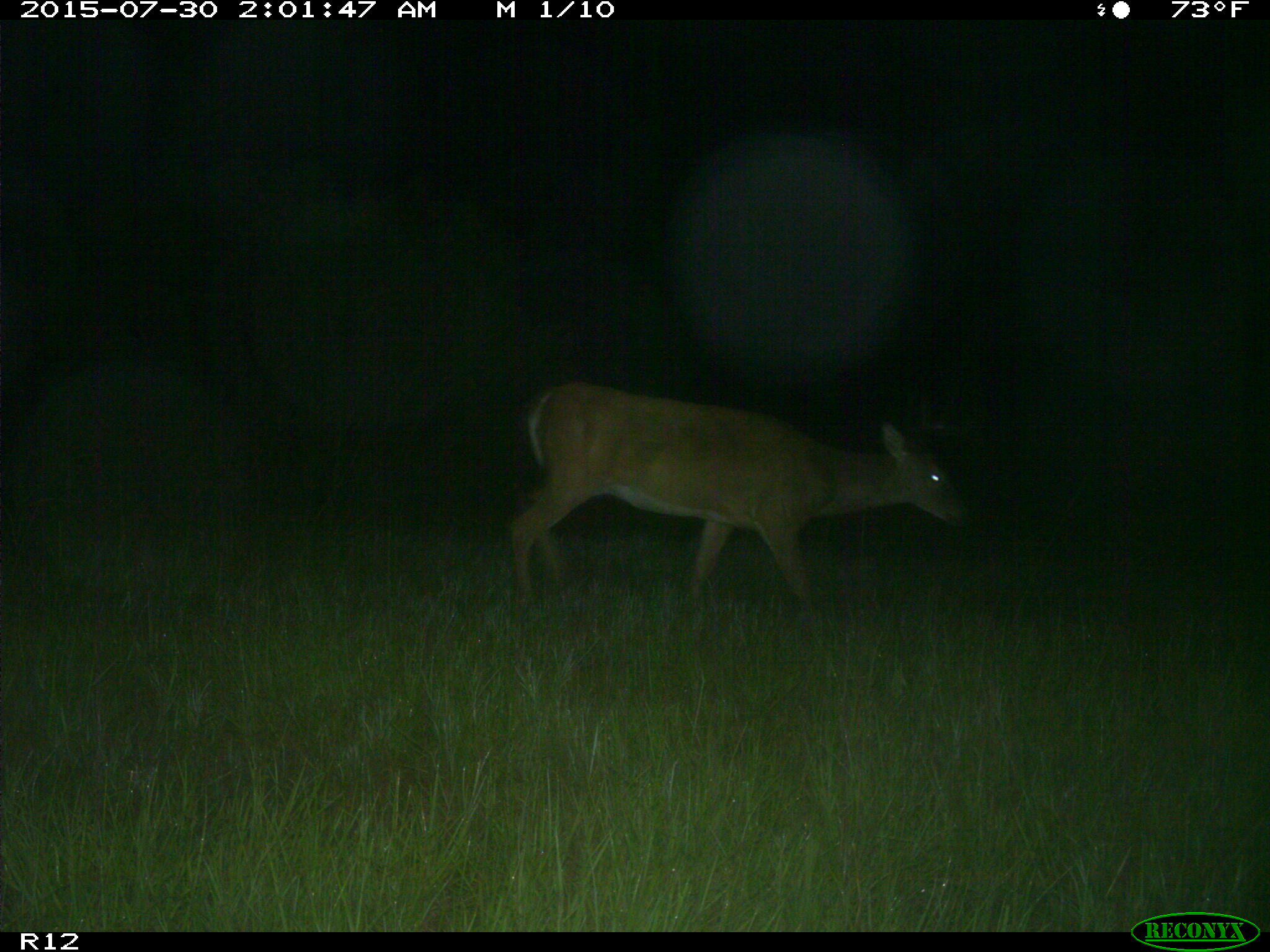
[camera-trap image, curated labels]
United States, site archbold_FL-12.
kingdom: Animalia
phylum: Chordata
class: Mammalia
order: Artiodactyla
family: Cervidae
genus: Odocoileus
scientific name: Odocoileus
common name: deer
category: unidentified deer